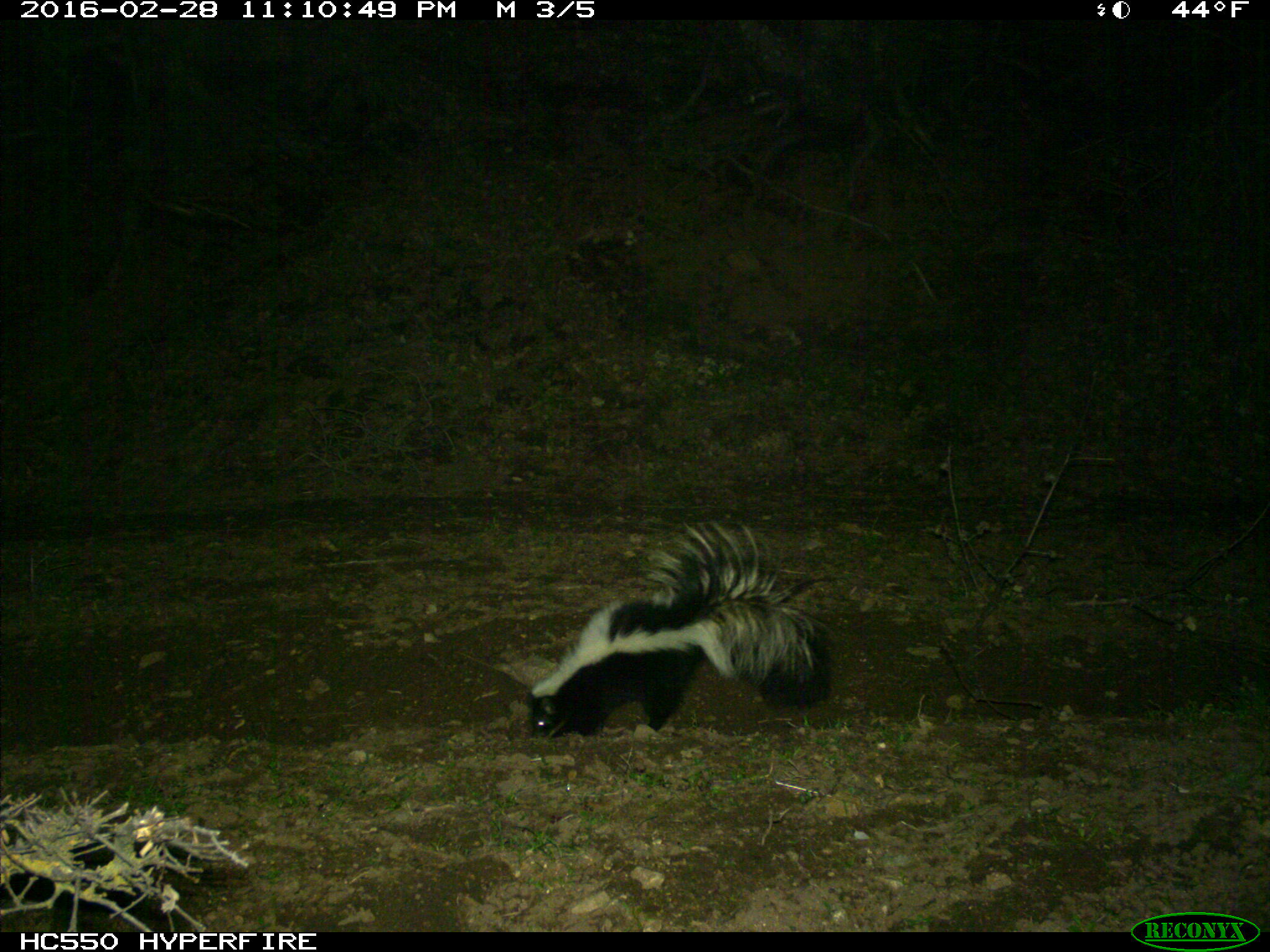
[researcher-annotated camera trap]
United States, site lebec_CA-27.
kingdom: Animalia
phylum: Chordata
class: Mammalia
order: Carnivora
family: Mephitidae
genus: Mephitis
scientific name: Mephitis mephitis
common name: striped skunk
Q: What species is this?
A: Mephitis mephitis (striped skunk).